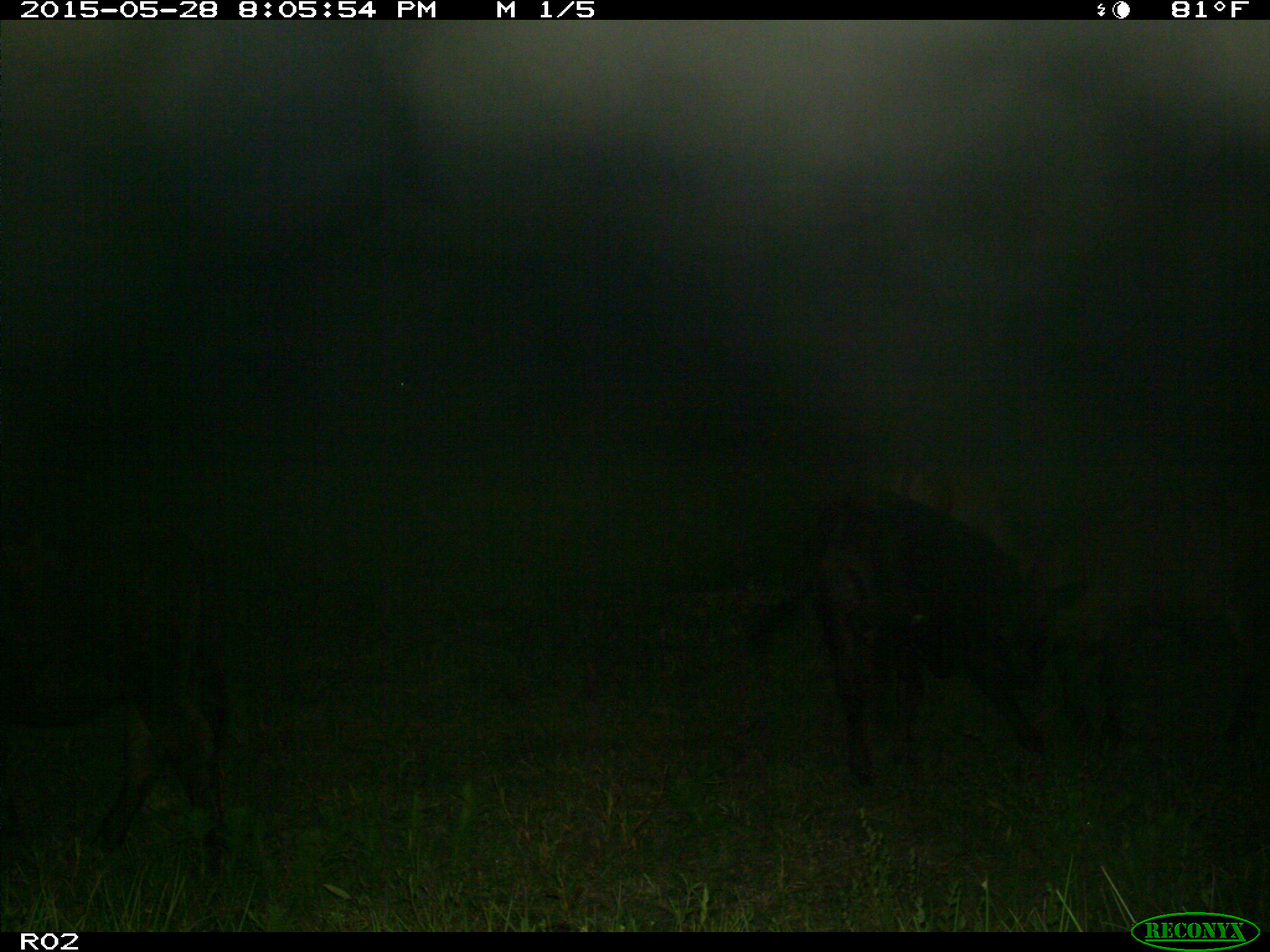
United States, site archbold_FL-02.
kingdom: Animalia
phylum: Chordata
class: Mammalia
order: Artiodactyla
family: Bovidae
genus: Bos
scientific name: Bos taurus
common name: domestic cow